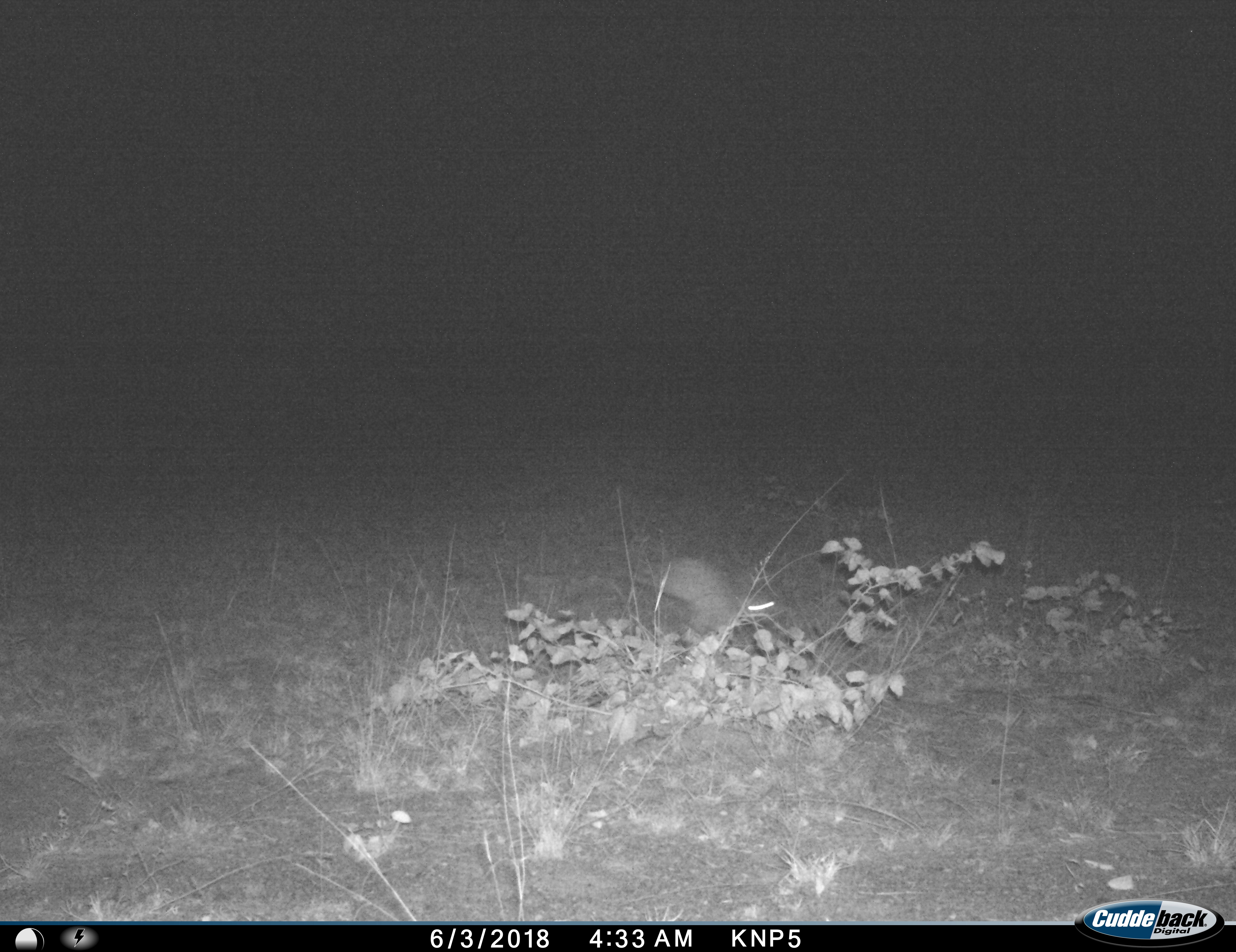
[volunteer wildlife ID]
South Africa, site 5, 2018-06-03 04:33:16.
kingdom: Animalia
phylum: Chordata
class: Mammalia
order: Lagomorpha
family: Leporidae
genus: Lepus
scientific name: Lepus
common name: hare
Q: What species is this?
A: Hare (Lepus).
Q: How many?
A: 1.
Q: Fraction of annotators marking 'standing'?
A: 25%.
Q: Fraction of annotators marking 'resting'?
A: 0%.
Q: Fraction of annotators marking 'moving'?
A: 75%.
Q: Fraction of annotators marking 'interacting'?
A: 0%.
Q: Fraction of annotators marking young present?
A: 0%.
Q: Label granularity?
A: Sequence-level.